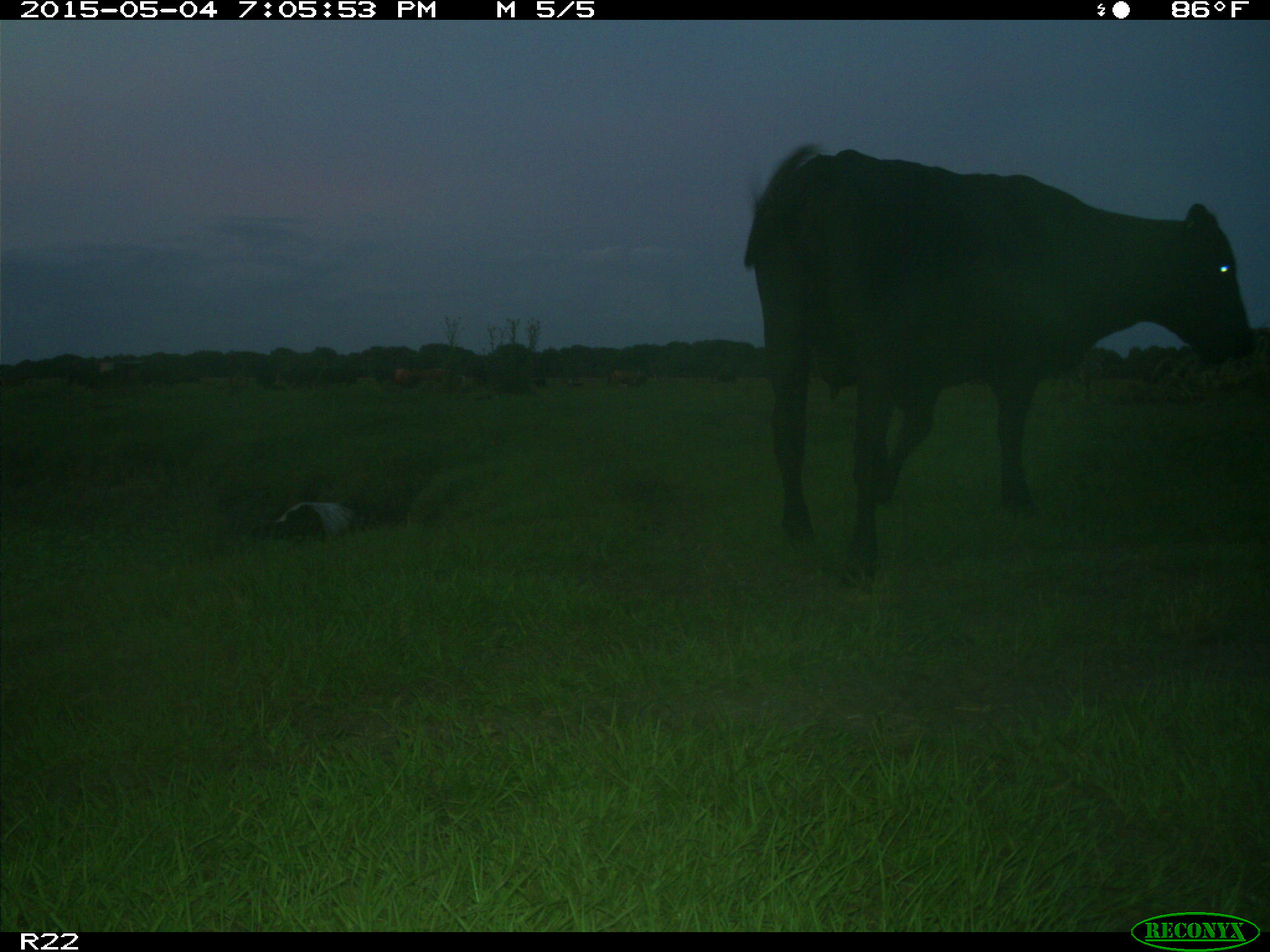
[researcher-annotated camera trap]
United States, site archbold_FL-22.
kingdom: Animalia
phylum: Chordata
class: Mammalia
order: Artiodactyla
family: Bovidae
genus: Bos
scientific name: Bos taurus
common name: domestic cow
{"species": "Bos taurus (domestic cow)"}